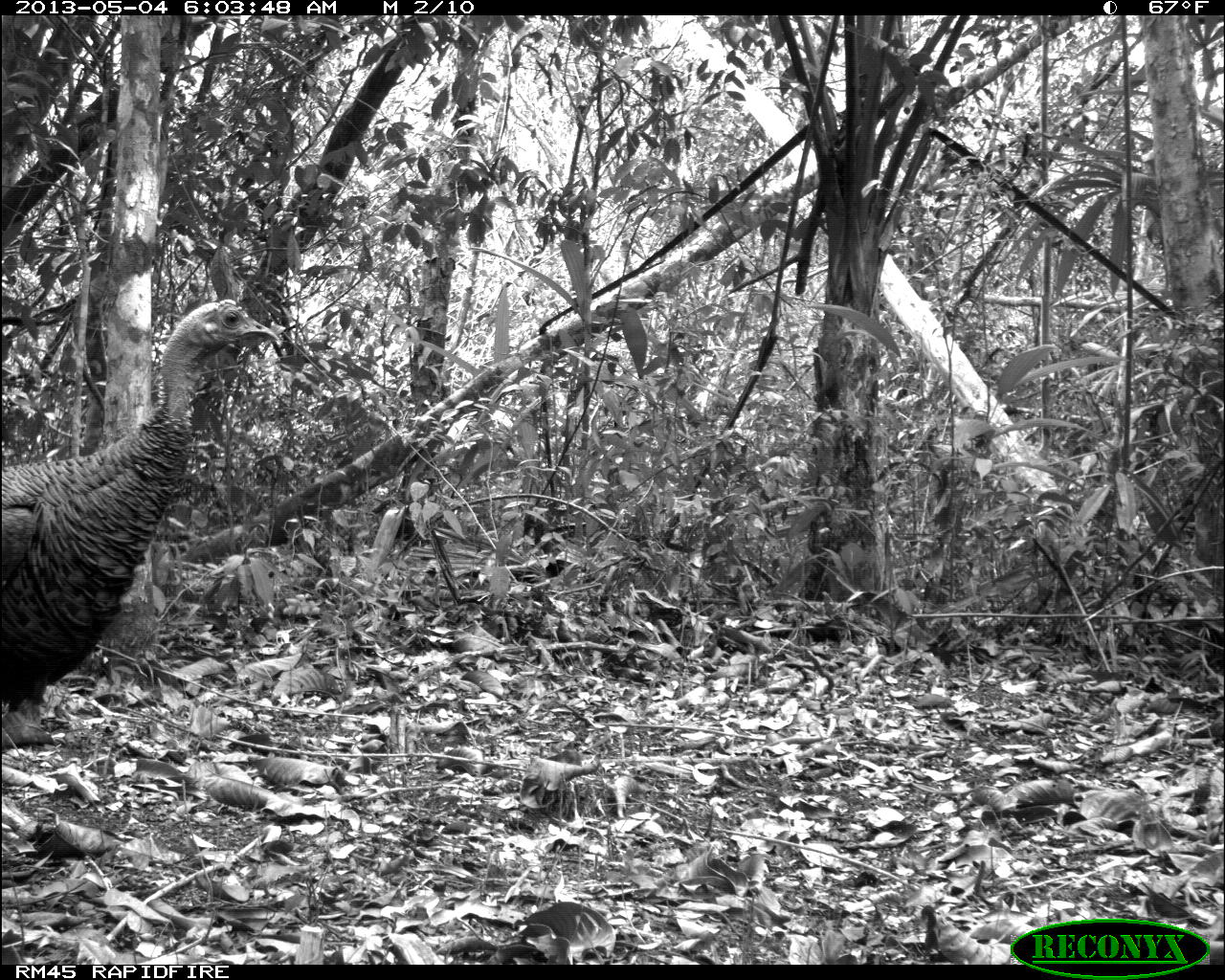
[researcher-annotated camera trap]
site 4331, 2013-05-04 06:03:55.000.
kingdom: Animalia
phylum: Chordata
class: Aves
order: Galliformes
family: Phasianidae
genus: Meleagris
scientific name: Meleagris ocellata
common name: ocellated turkey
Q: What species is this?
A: Meleagris ocellata (ocellated turkey).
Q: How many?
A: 1.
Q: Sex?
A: Female.